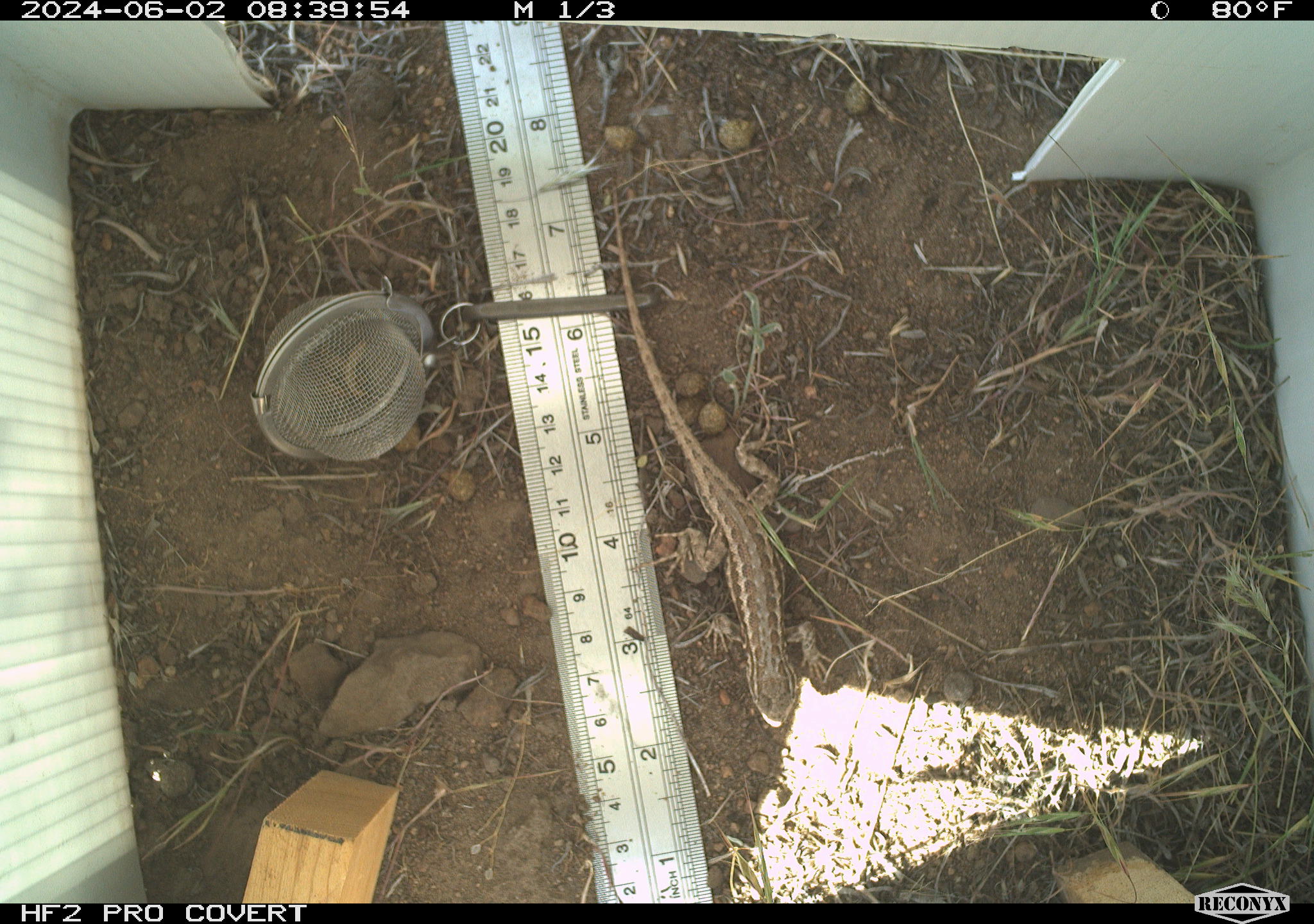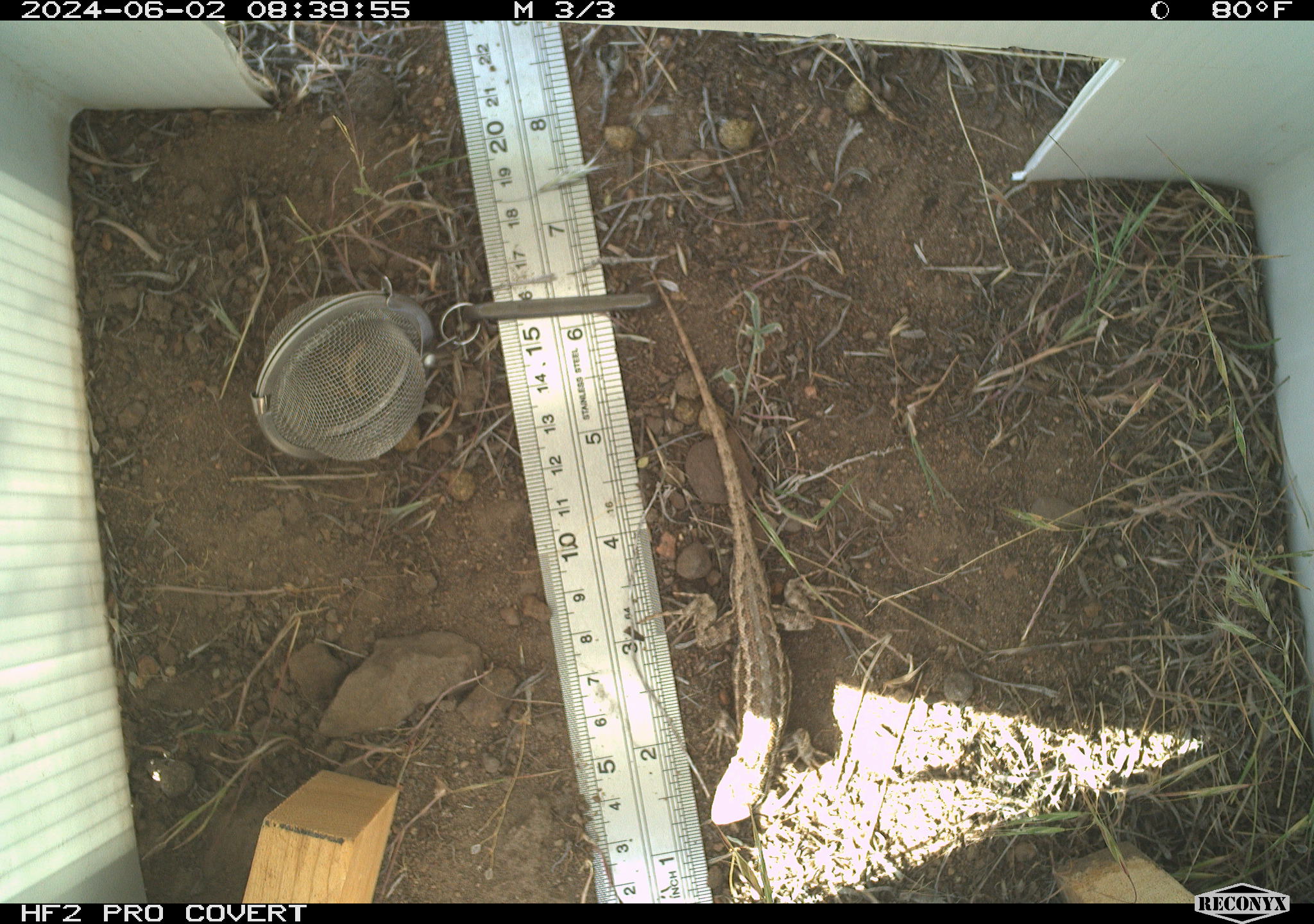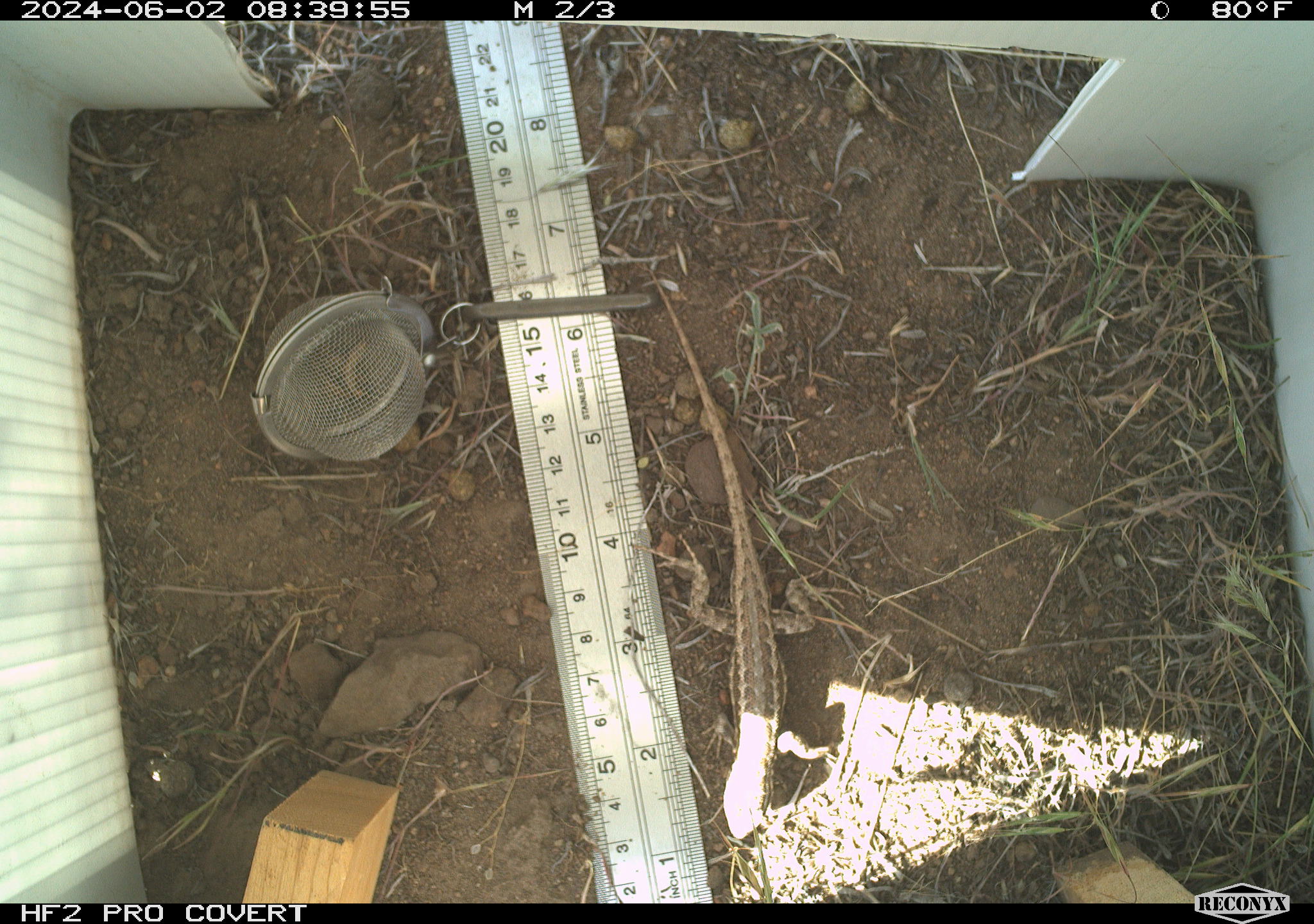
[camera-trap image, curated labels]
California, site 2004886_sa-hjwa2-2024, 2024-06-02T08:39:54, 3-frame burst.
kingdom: Animalia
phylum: Chordata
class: Reptilia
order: Squamata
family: Phrynosomatidae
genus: Sceloporus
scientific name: Sceloporus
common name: spiny lizards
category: sceloporus species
Sceloporus species (spiny lizards) (Sceloporus).